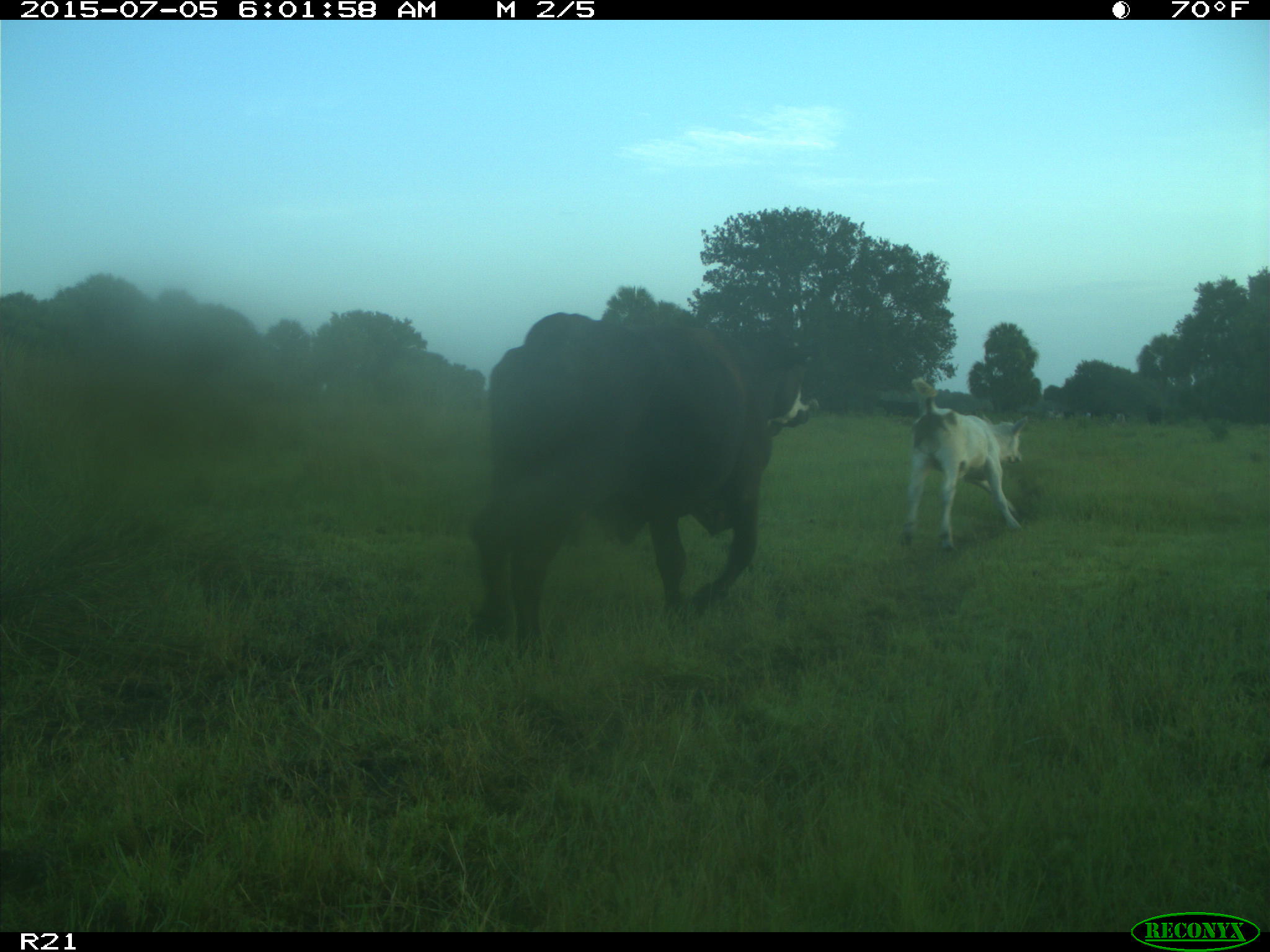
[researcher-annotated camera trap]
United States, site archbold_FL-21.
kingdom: Animalia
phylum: Chordata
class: Mammalia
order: Artiodactyla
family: Bovidae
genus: Bos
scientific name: Bos taurus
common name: domestic cow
Bos taurus (domestic cow).